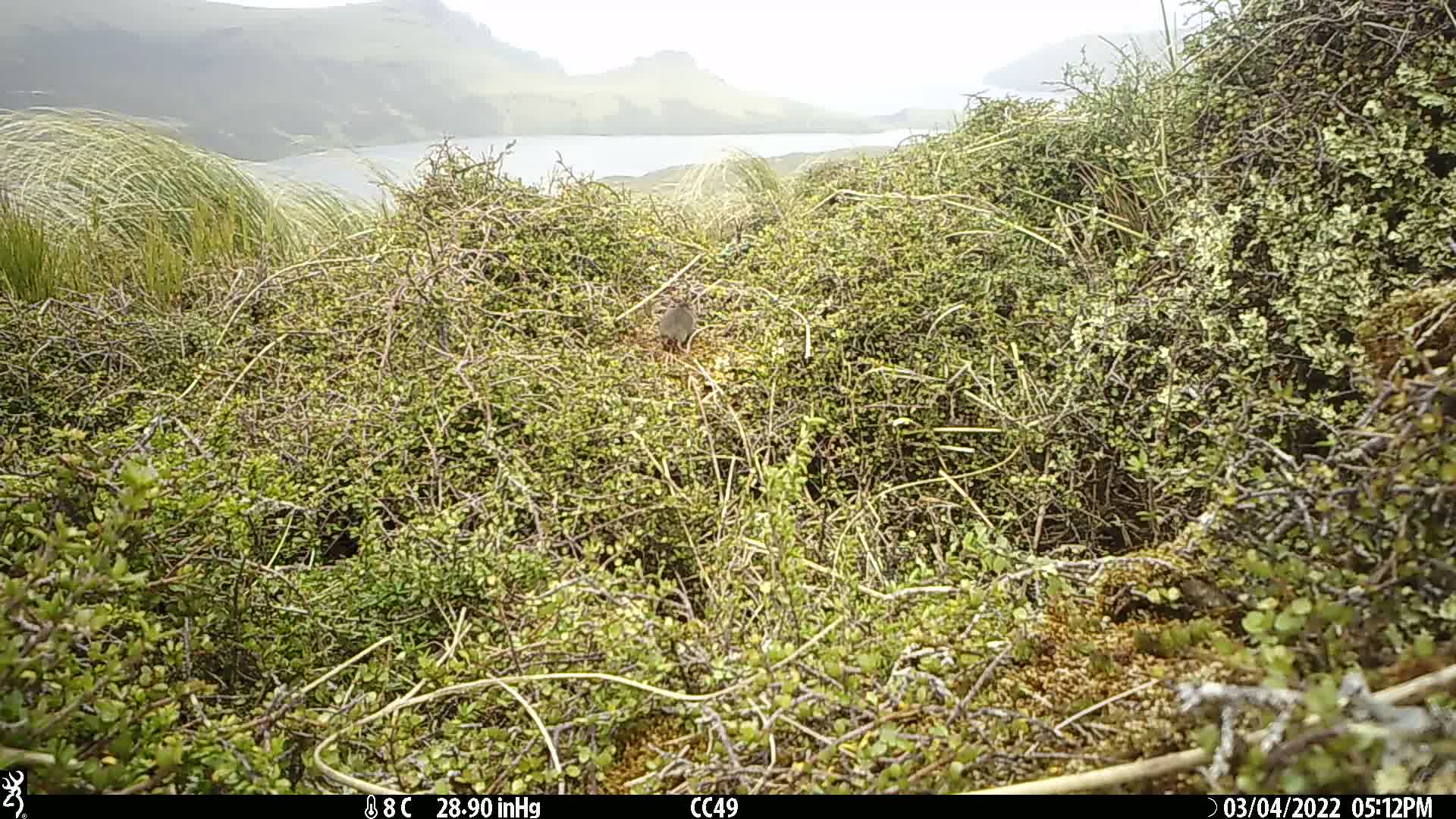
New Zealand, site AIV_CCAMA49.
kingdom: Animalia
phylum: Chordata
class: Mammalia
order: Rodentia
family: Muridae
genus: Mus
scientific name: Mus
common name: mouse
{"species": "mouse (Mus)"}